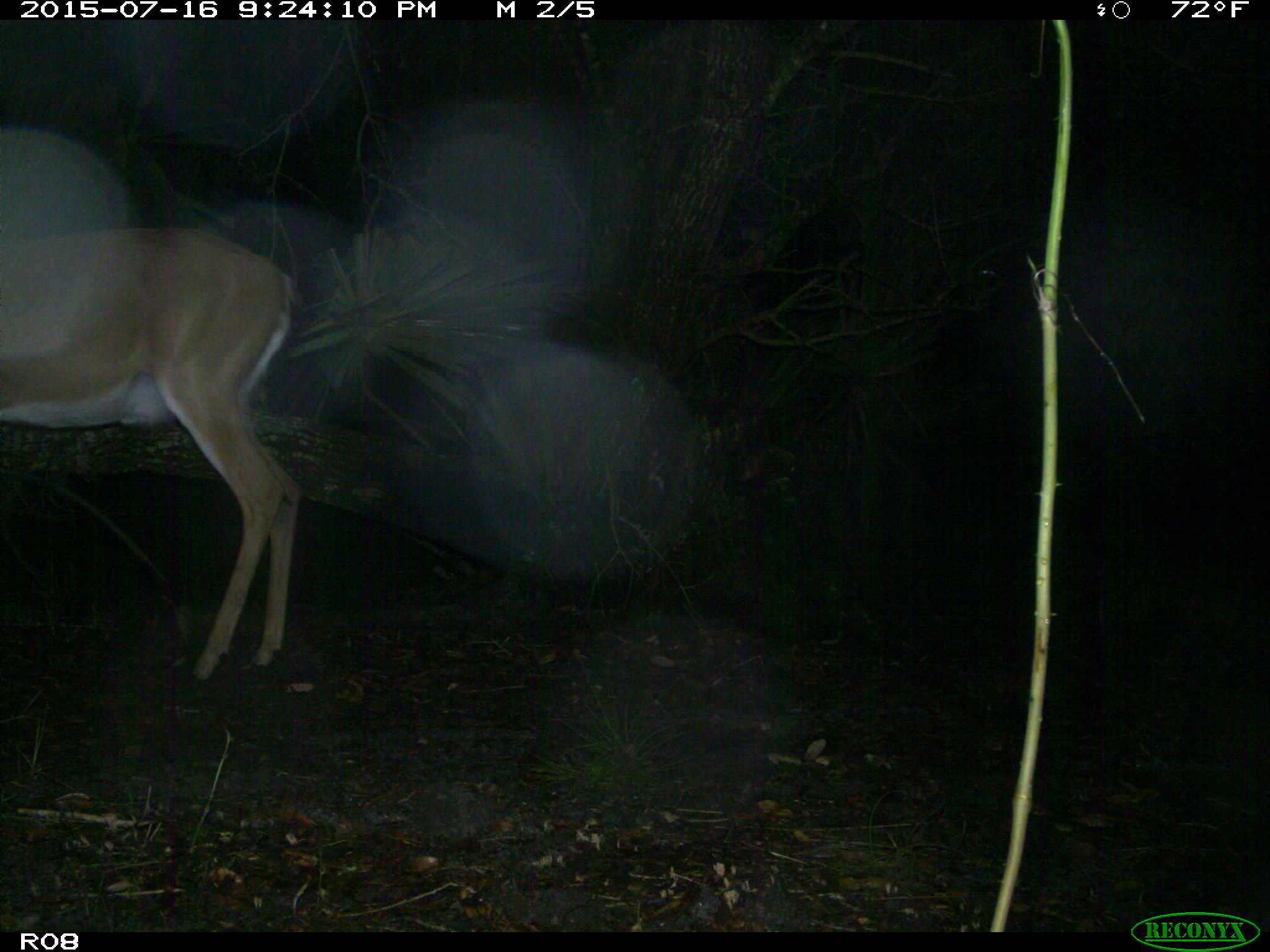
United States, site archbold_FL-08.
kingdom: Animalia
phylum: Chordata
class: Mammalia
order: Artiodactyla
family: Cervidae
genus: Odocoileus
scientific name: Odocoileus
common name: deer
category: unidentified deer